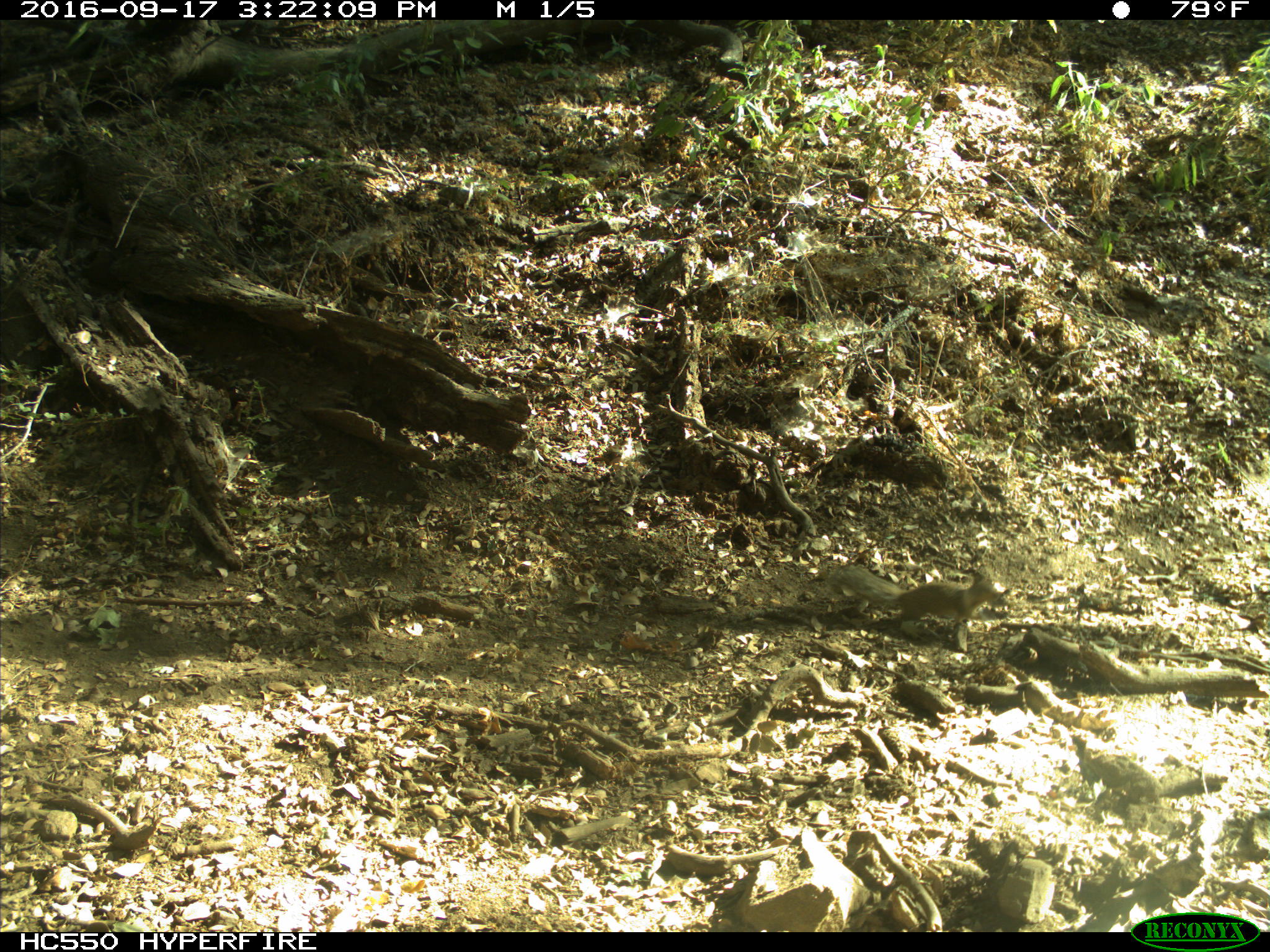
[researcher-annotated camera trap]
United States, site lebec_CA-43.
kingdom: Animalia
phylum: Chordata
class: Mammalia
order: Rodentia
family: Sciuridae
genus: Otospermophilus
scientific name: Otospermophilus beecheyi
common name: california ground squirrel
Otospermophilus beecheyi (california ground squirrel).